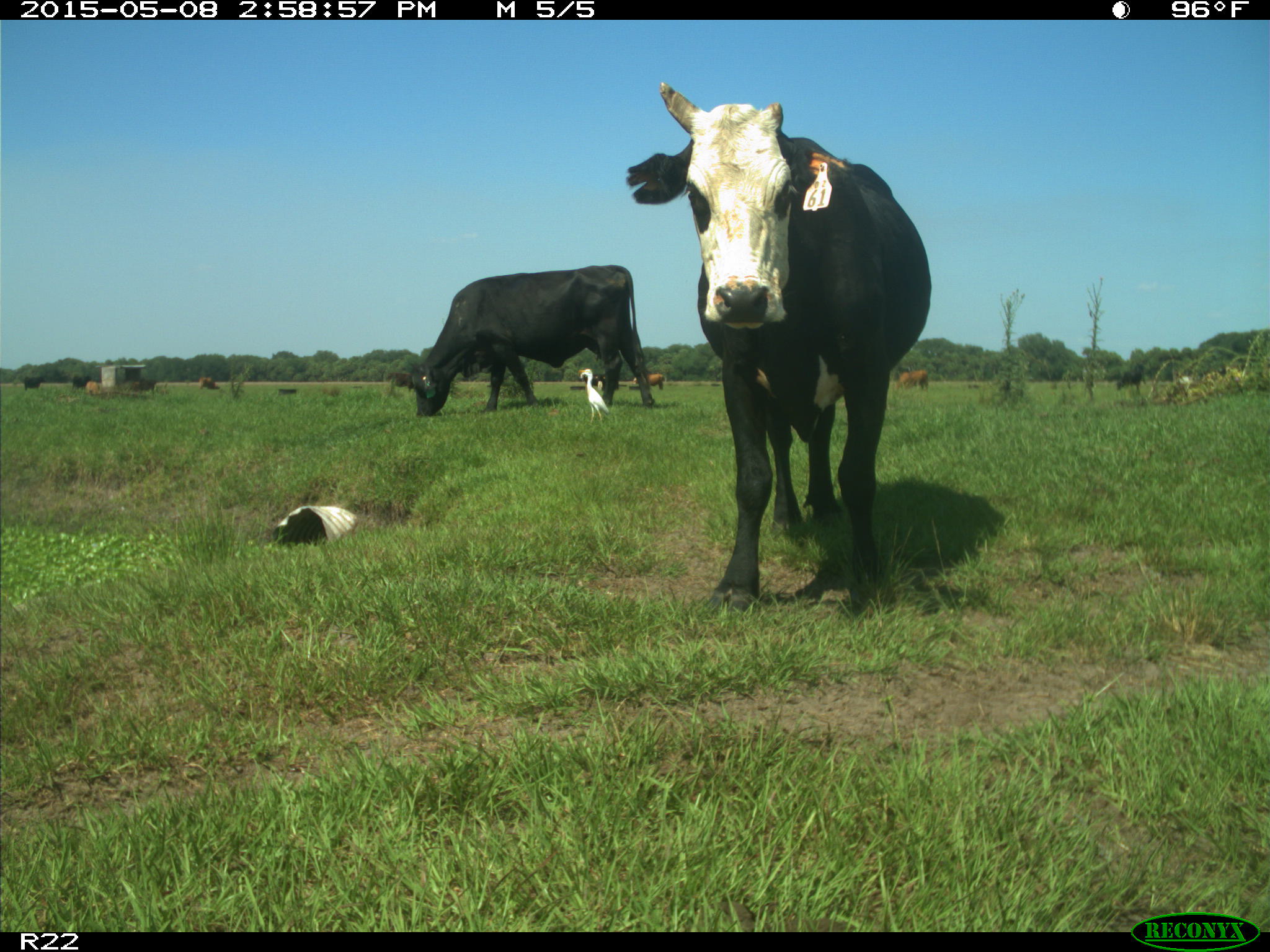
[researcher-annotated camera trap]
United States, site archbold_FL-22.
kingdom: Animalia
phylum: Chordata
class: Mammalia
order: Artiodactyla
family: Bovidae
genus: Bos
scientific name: Bos taurus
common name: domestic cow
Bos taurus (domestic cow).